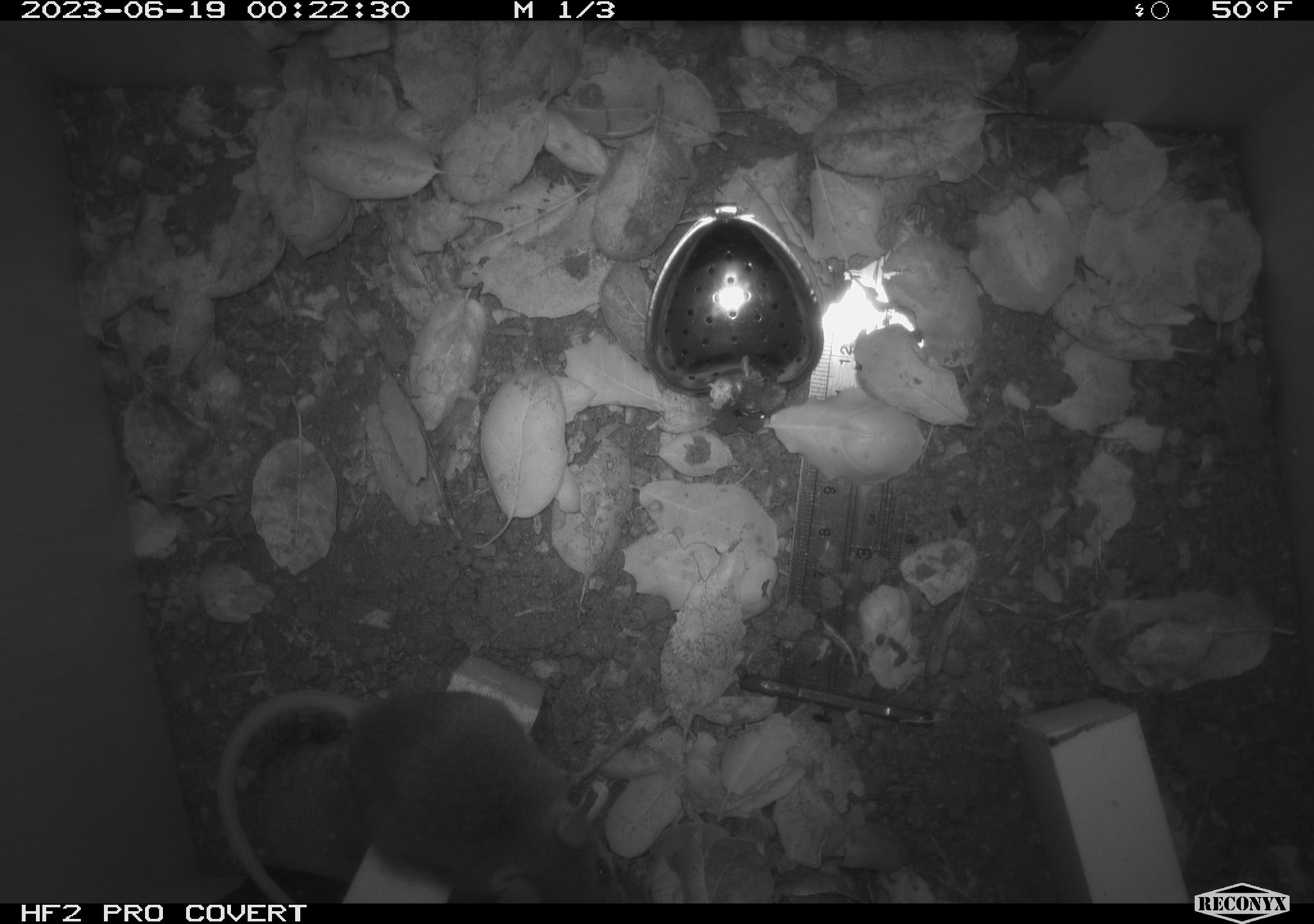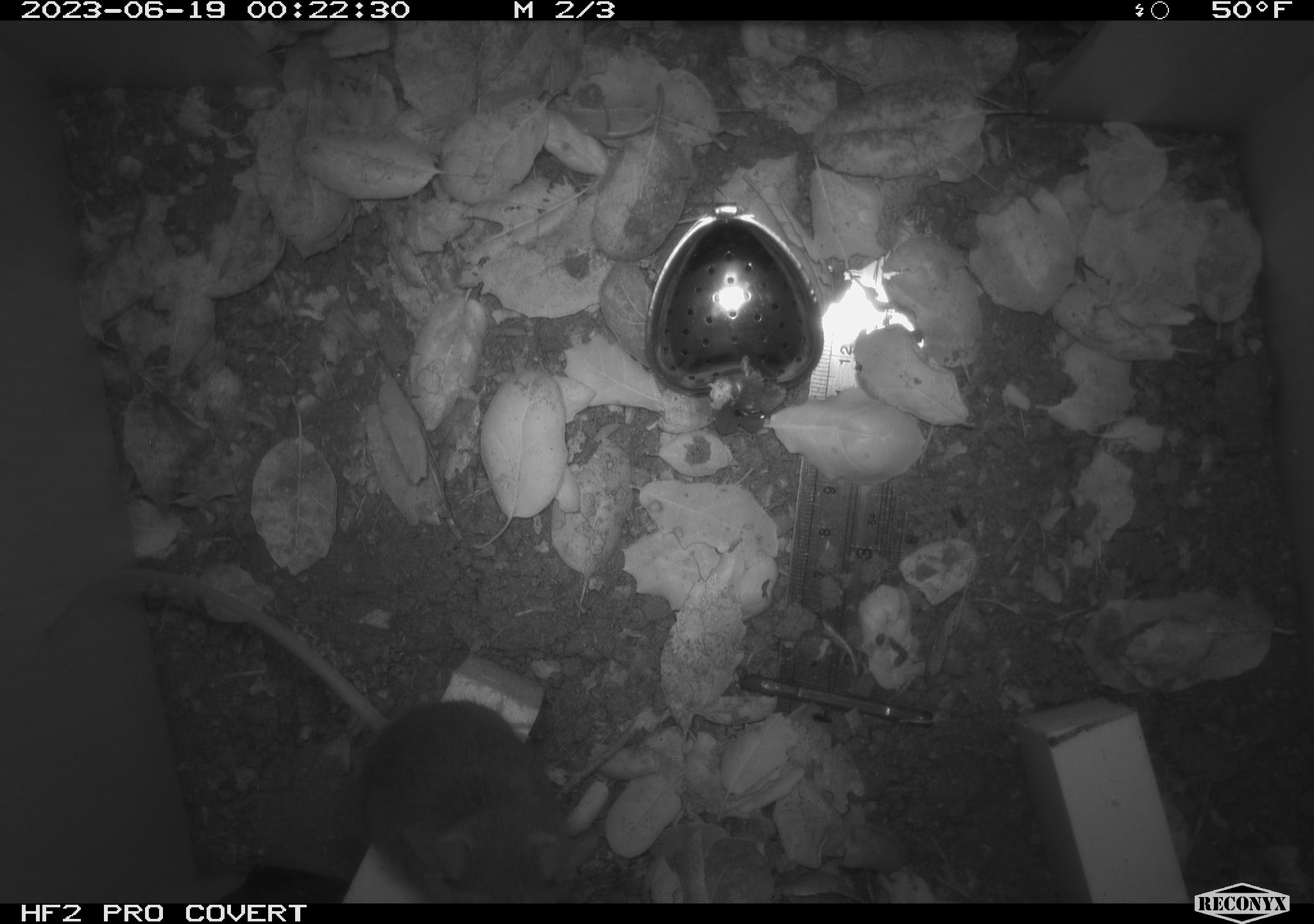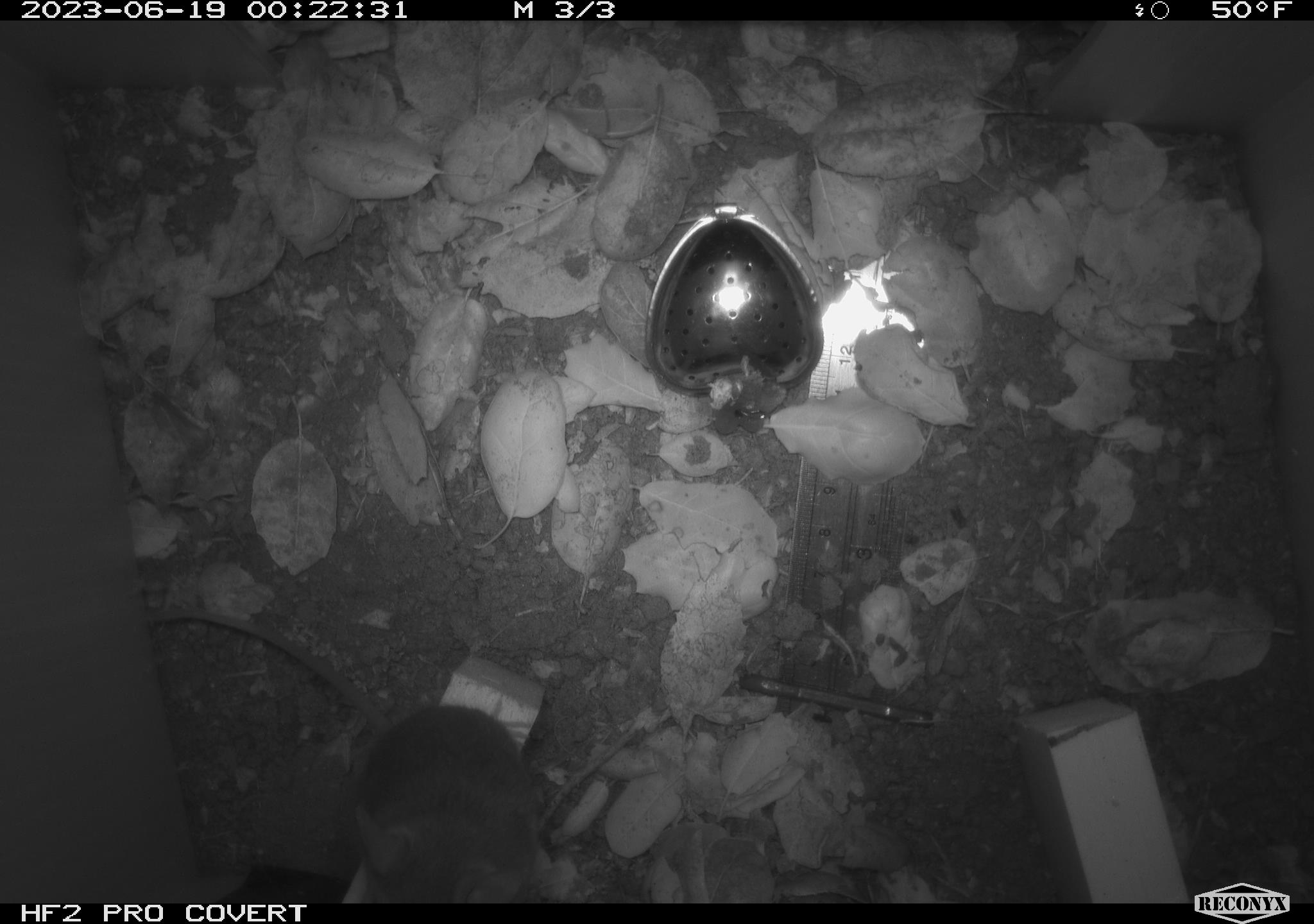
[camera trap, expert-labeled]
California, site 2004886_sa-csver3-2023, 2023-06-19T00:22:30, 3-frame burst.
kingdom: Animalia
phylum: Chordata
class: Mammalia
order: Rodentia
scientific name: Rodentia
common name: mouse species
Mouse species (Rodentia).